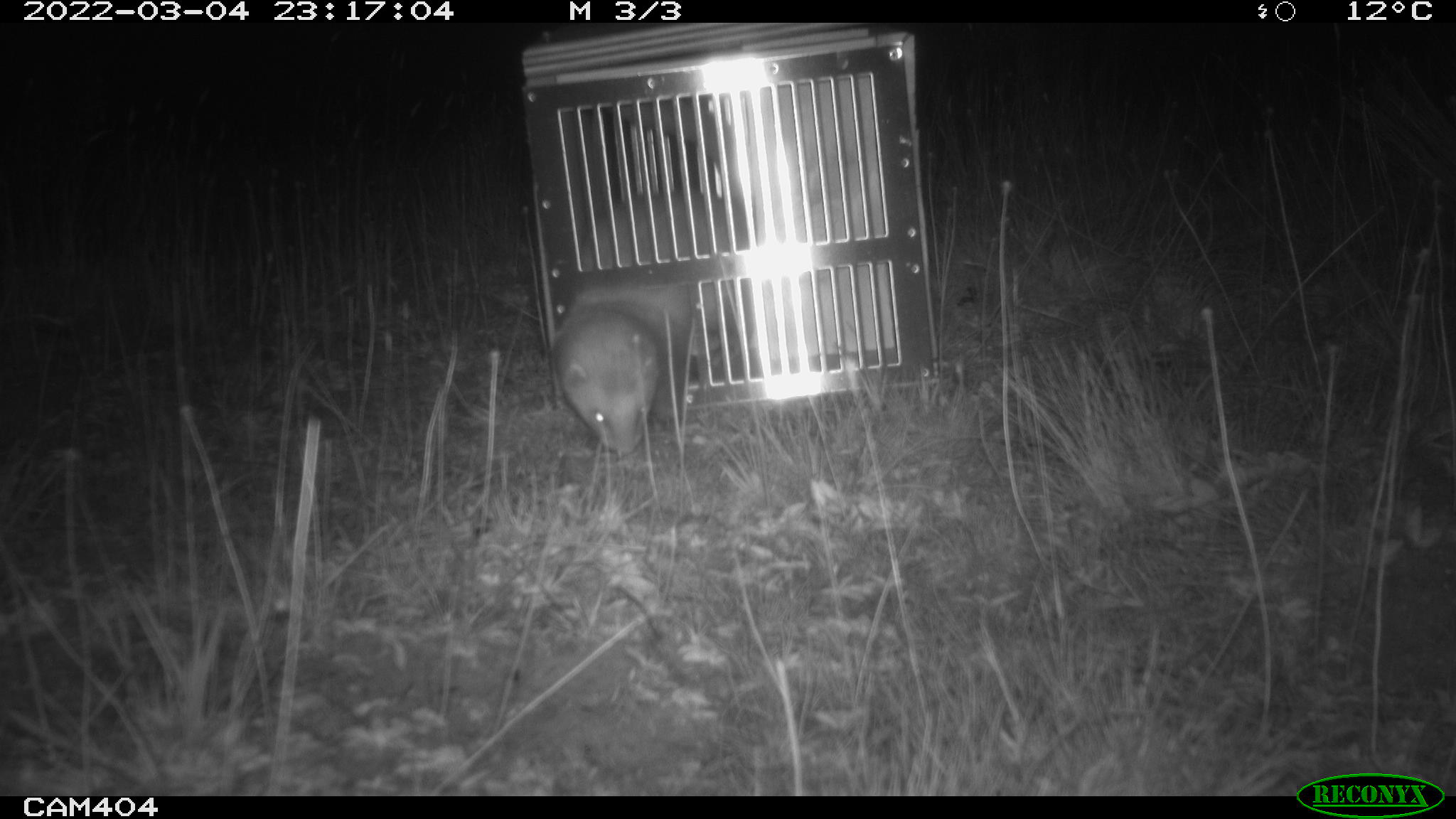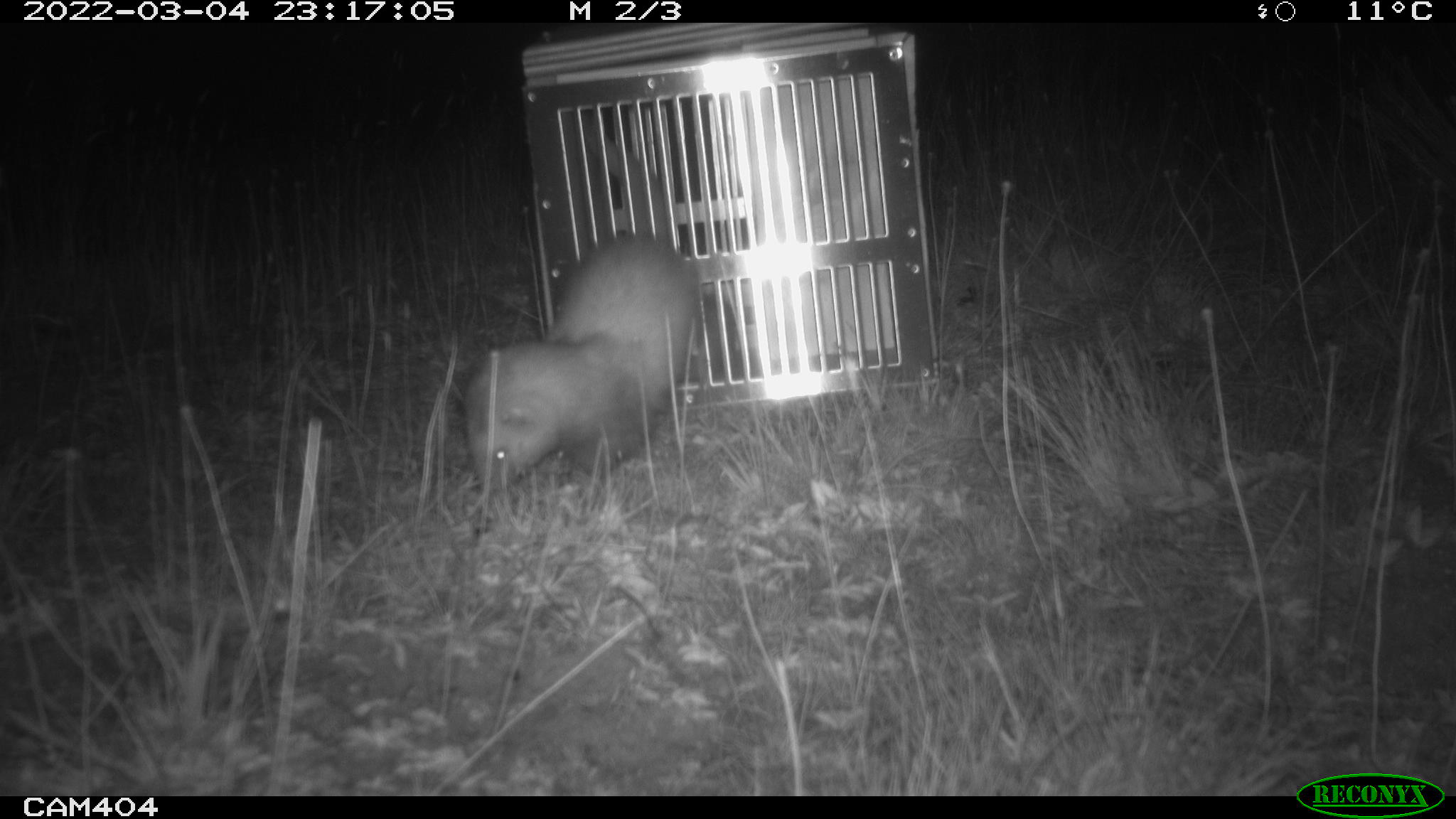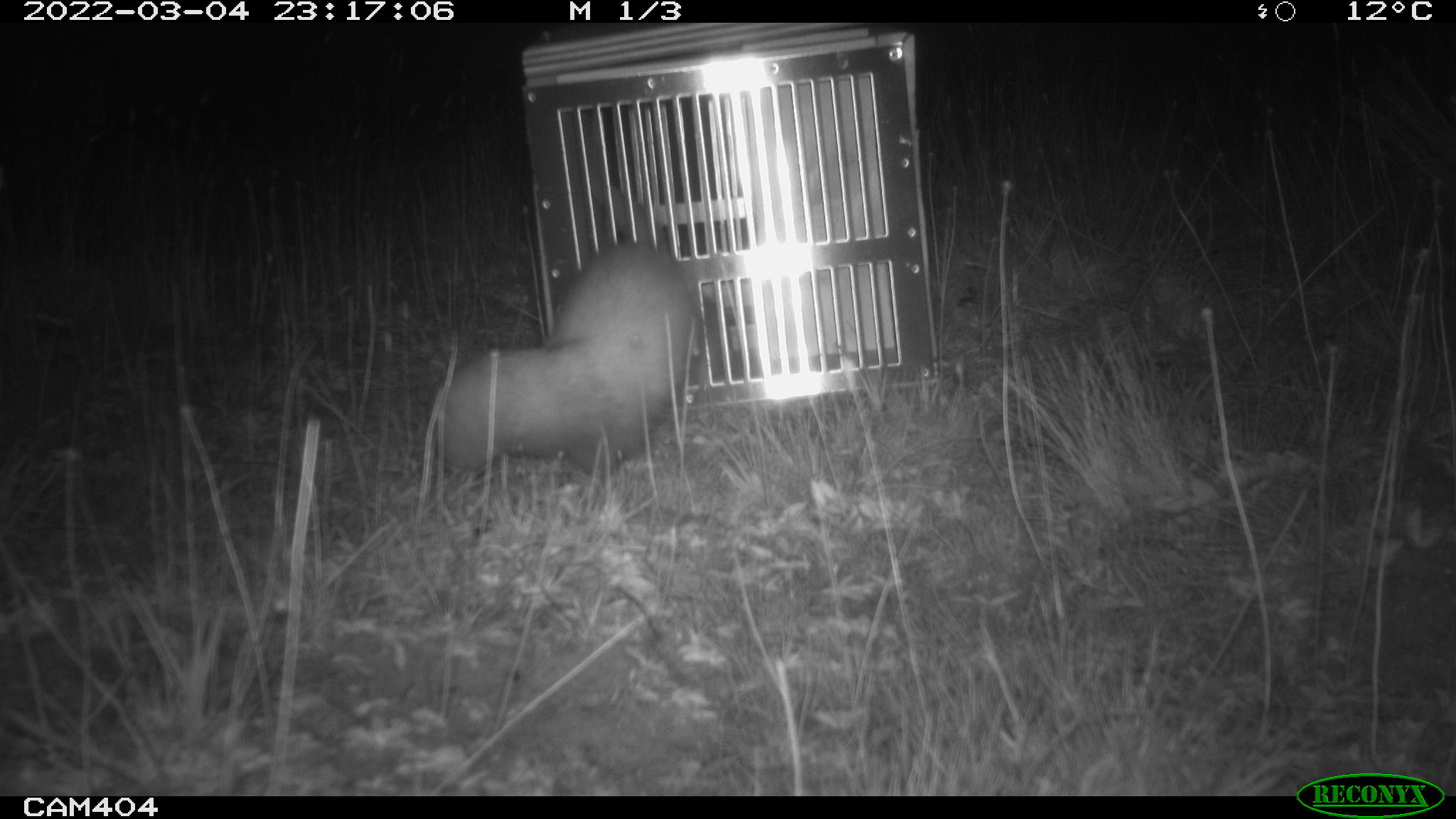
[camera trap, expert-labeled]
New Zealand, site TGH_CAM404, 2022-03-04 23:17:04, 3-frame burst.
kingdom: Animalia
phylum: Chordata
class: Mammalia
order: Carnivora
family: Mustelidae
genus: Mustela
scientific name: Mustela furo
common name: ferret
Ferret (Mustela furo).